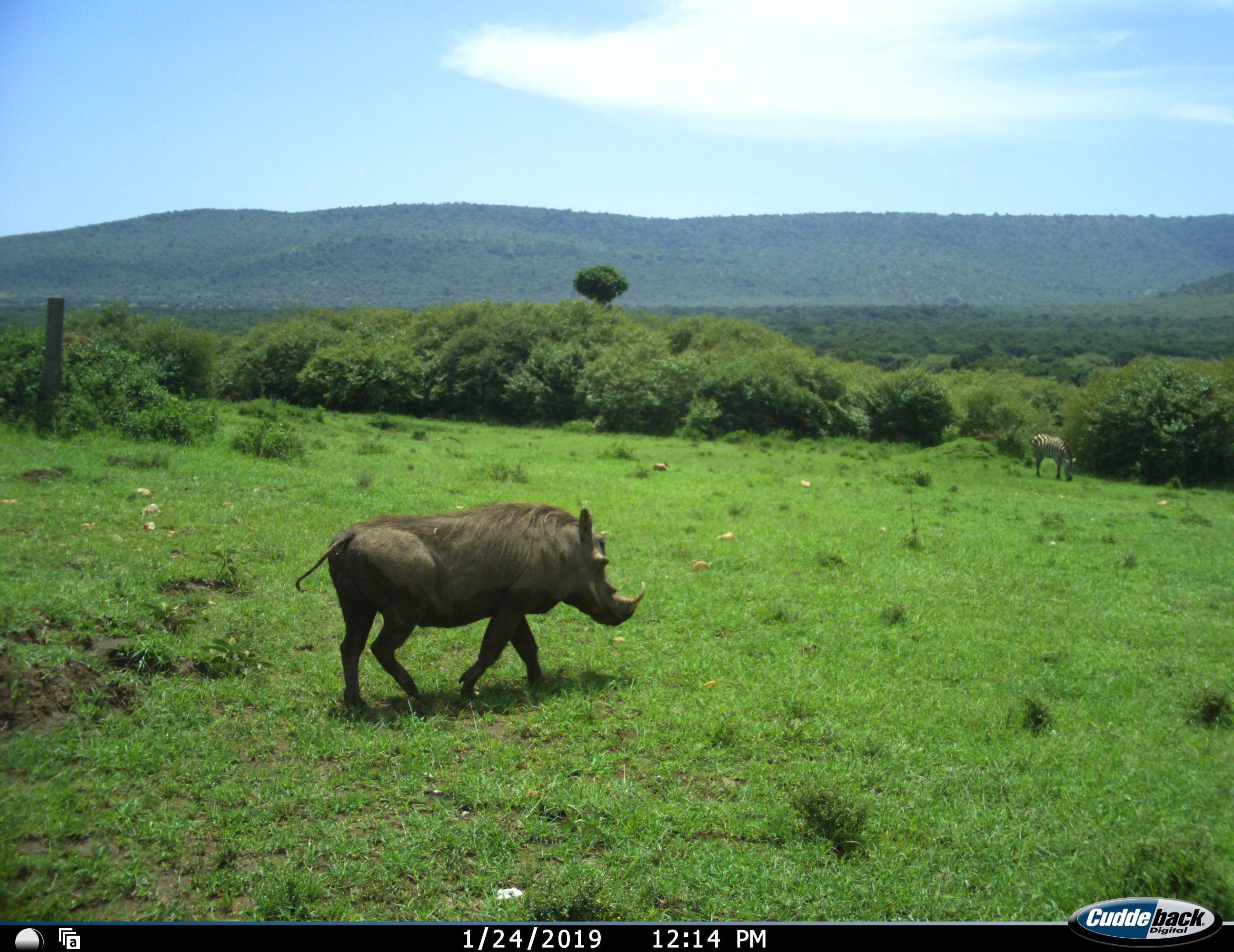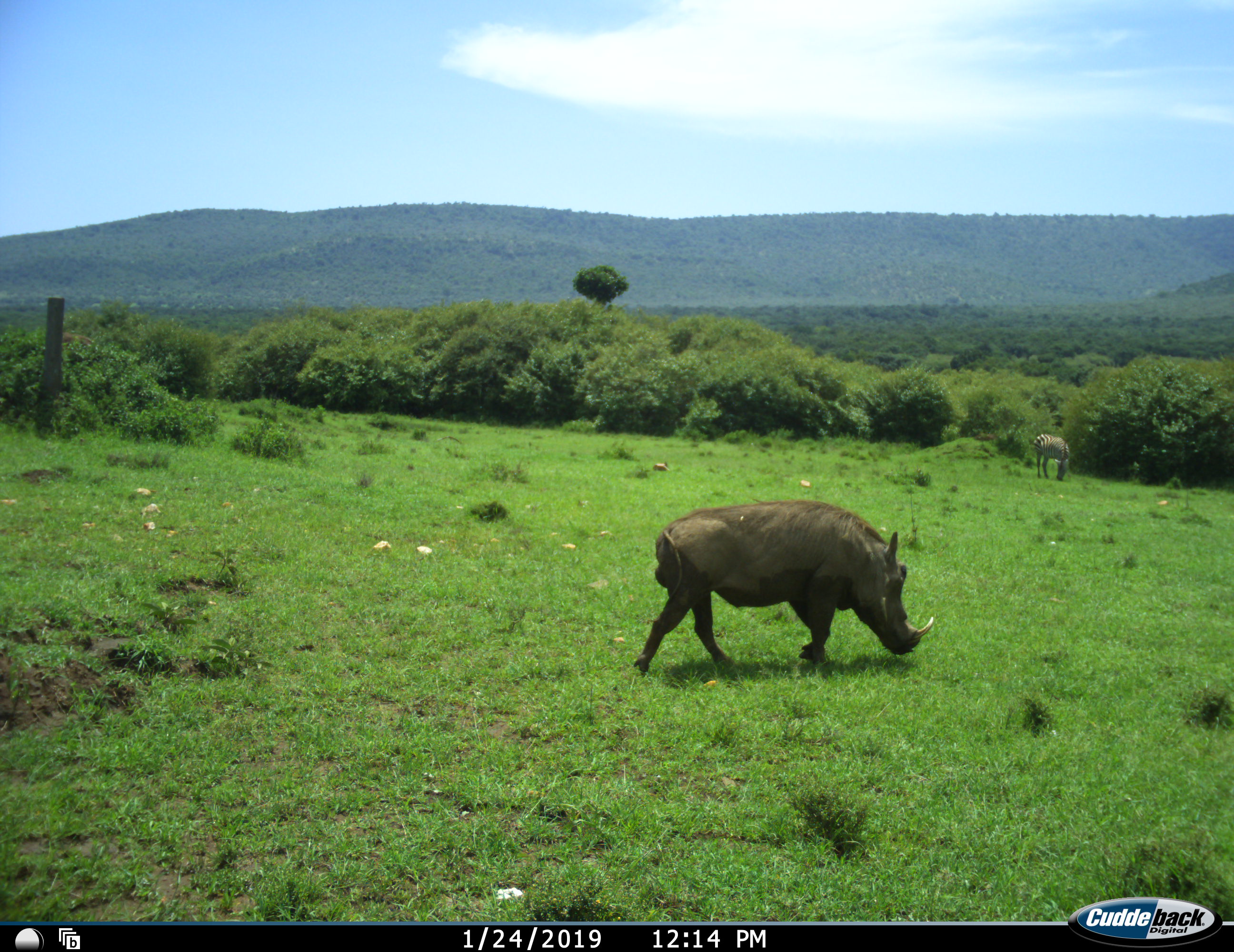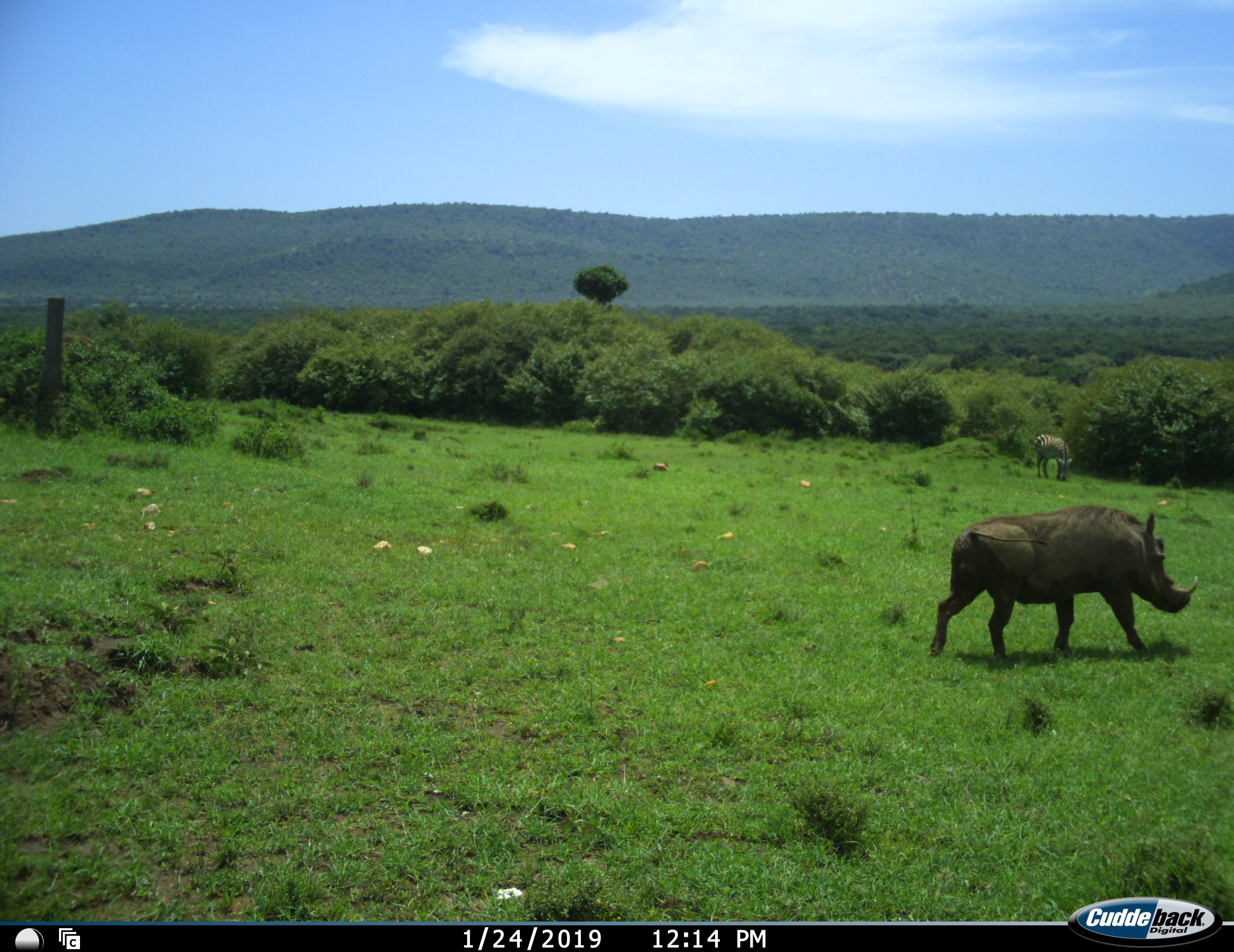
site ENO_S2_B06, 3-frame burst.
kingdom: Animalia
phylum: Chordata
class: Mammalia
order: Artiodactyla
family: Suidae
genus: Phacochoerus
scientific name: Phacochoerus africanus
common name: warthog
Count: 1.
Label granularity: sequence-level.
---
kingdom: Animalia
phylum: Chordata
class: Mammalia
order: Perissodactyla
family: Equidae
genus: Equus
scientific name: Equus quagga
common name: plains zebra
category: zebraplains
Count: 1.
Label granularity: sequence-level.